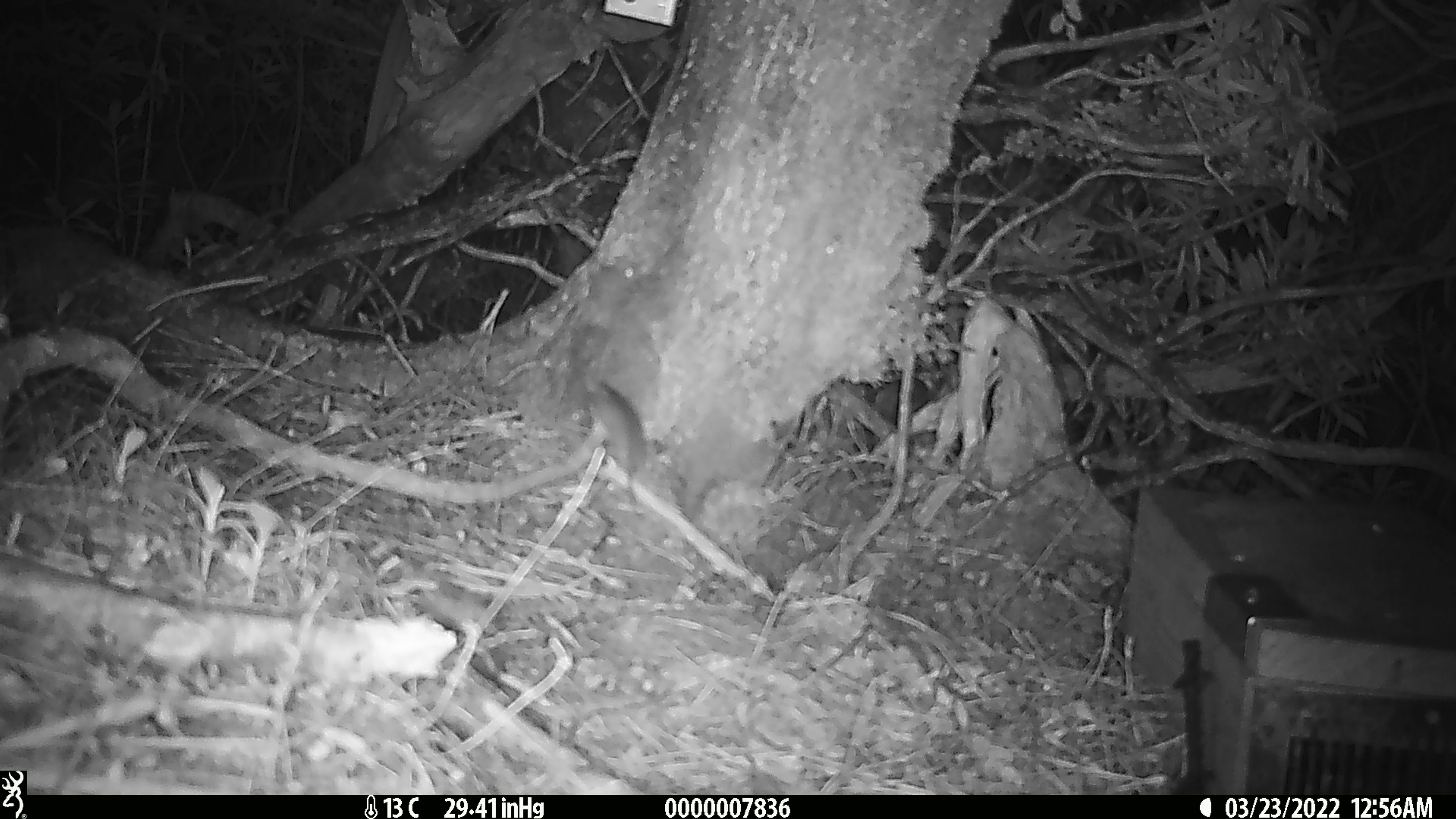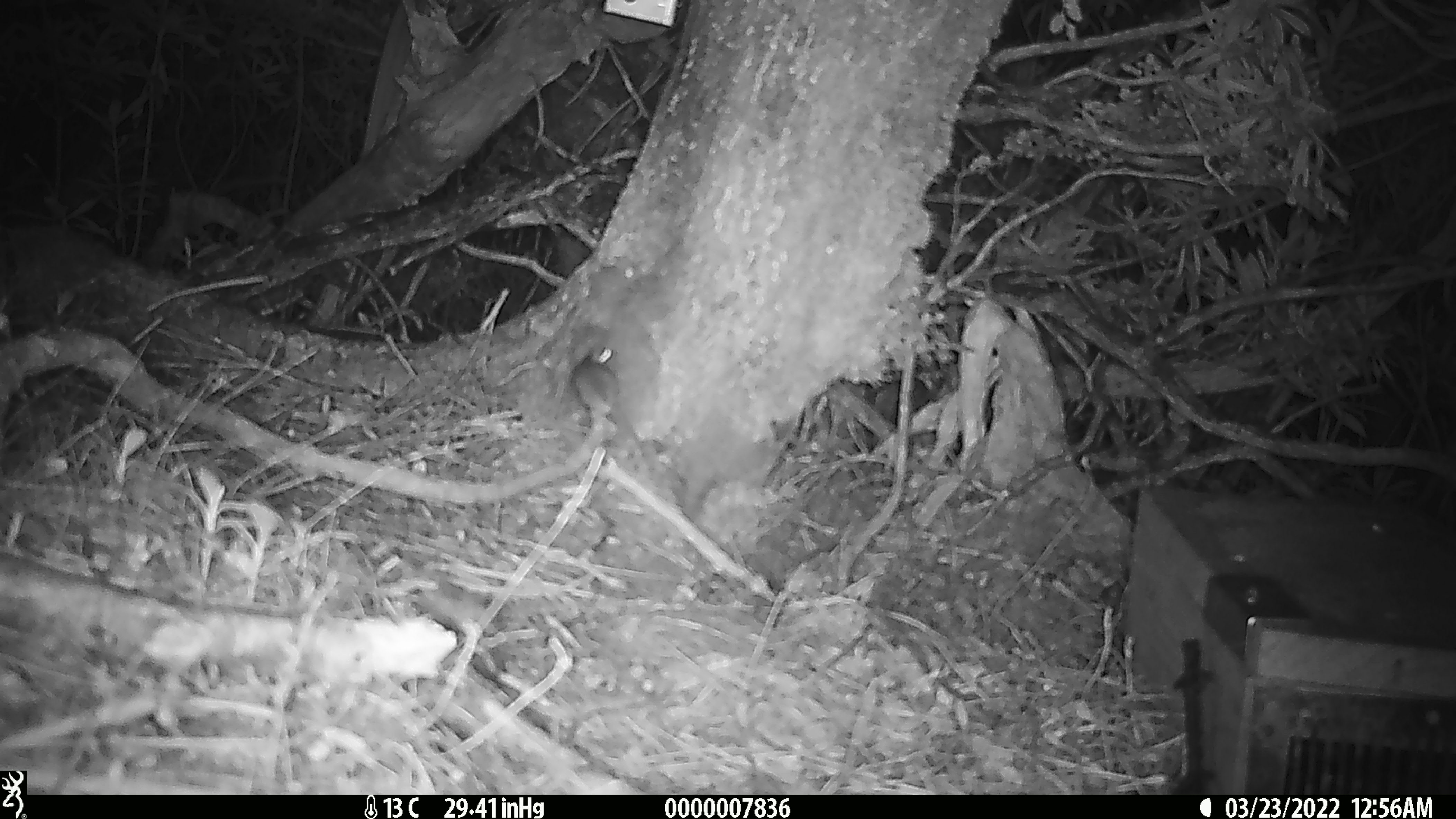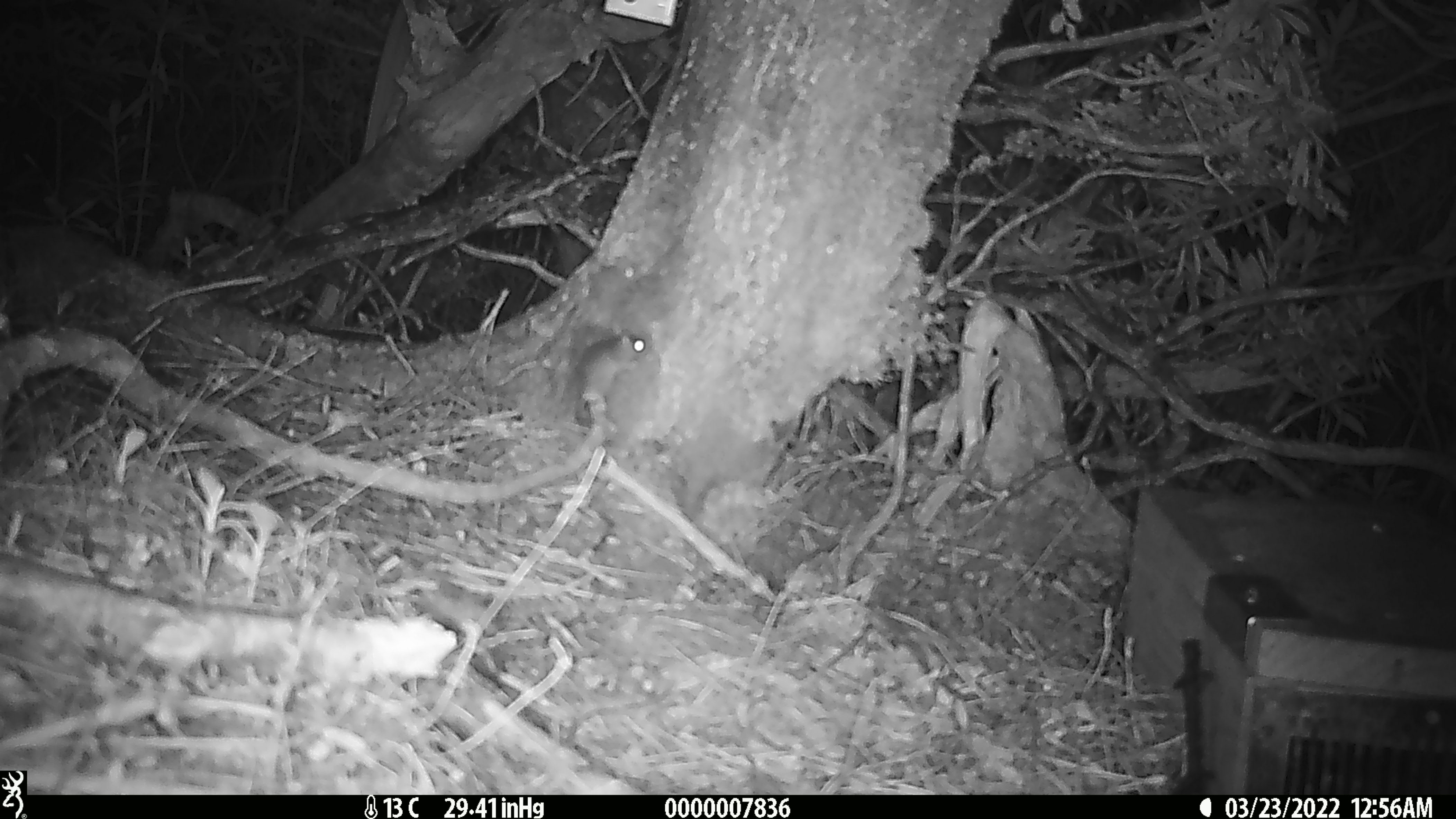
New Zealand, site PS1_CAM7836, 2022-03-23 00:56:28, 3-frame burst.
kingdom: Animalia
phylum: Chordata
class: Mammalia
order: Rodentia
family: Muridae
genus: Mus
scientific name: Mus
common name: mouse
Mouse (Mus).